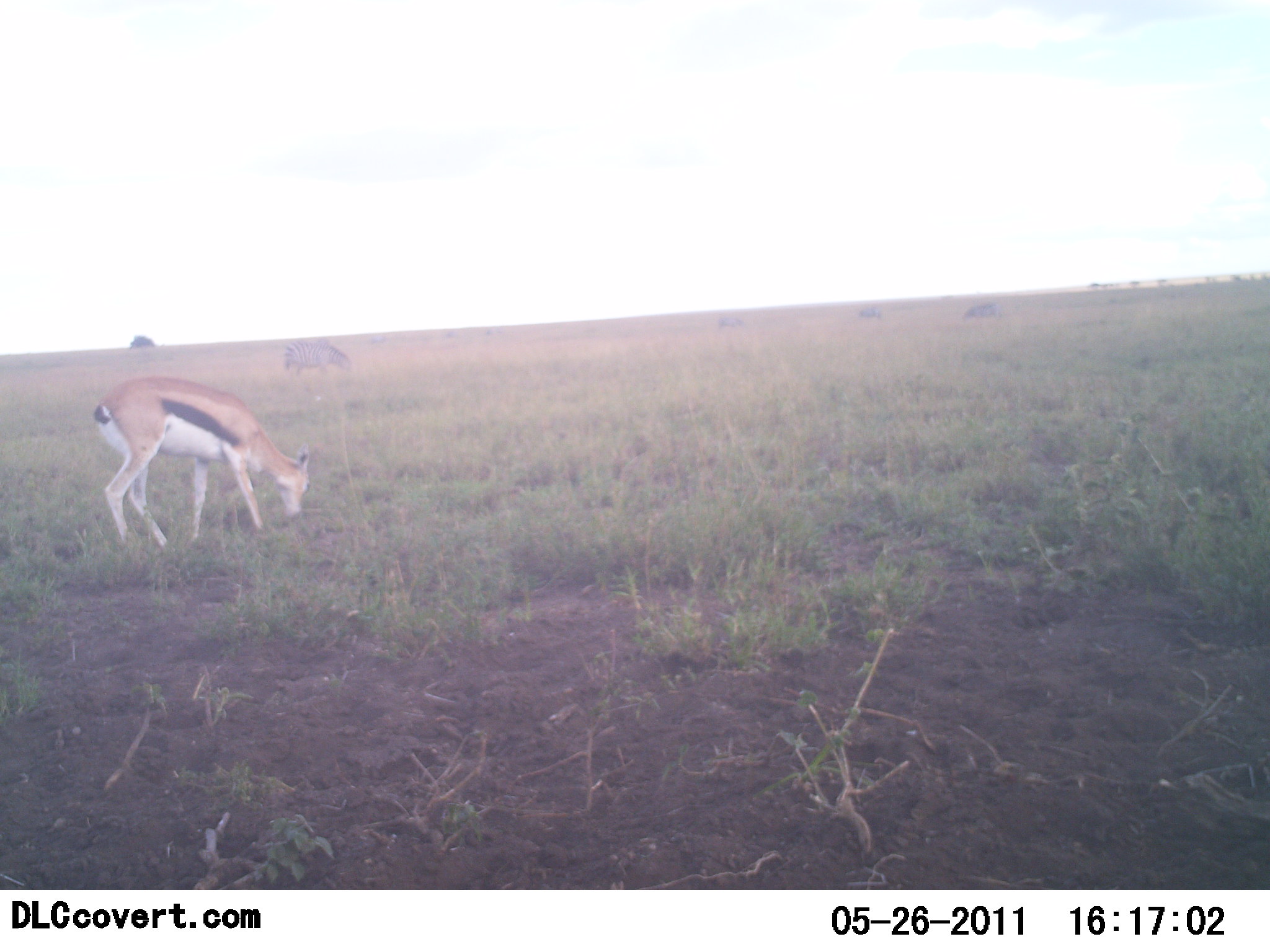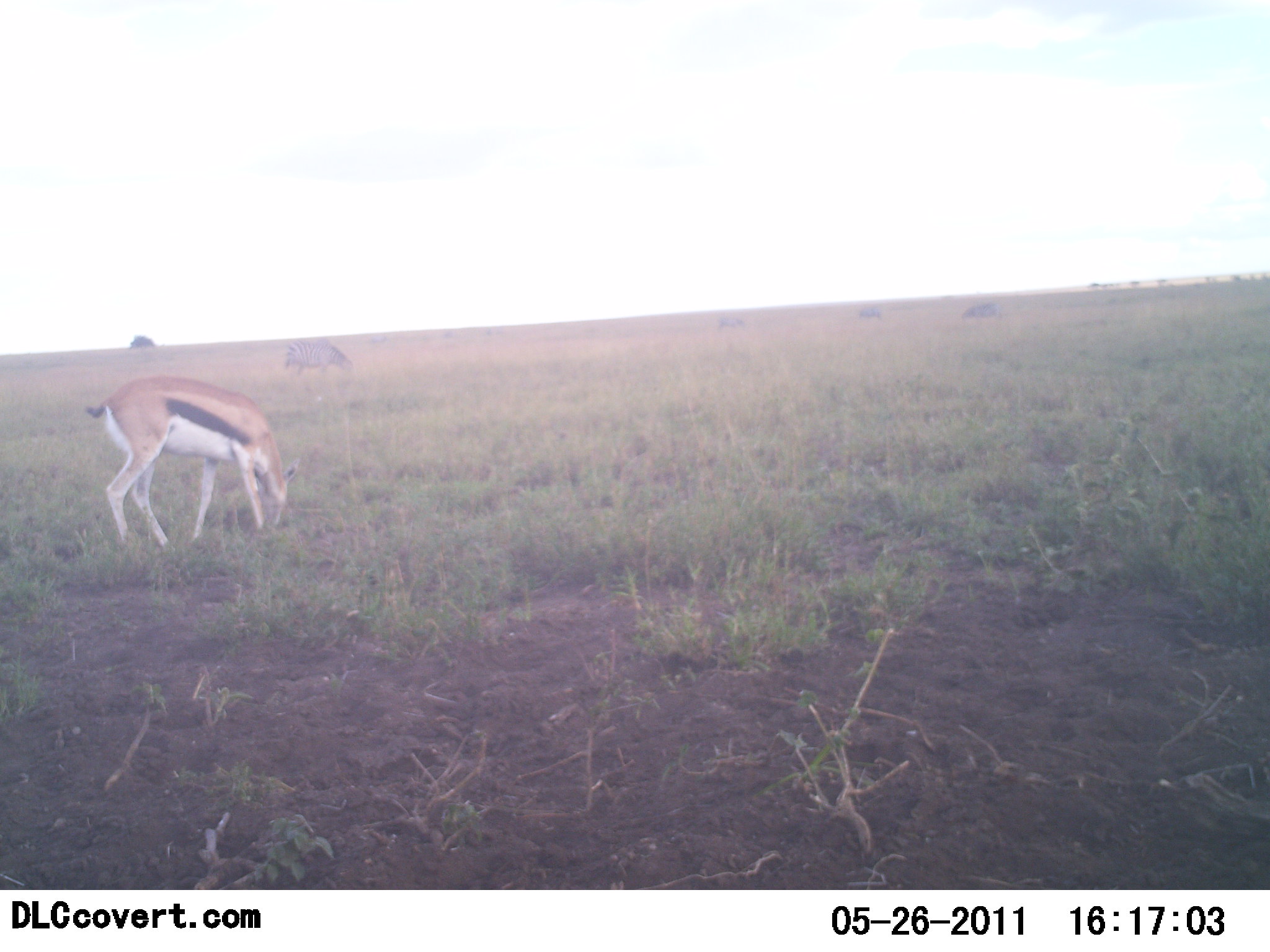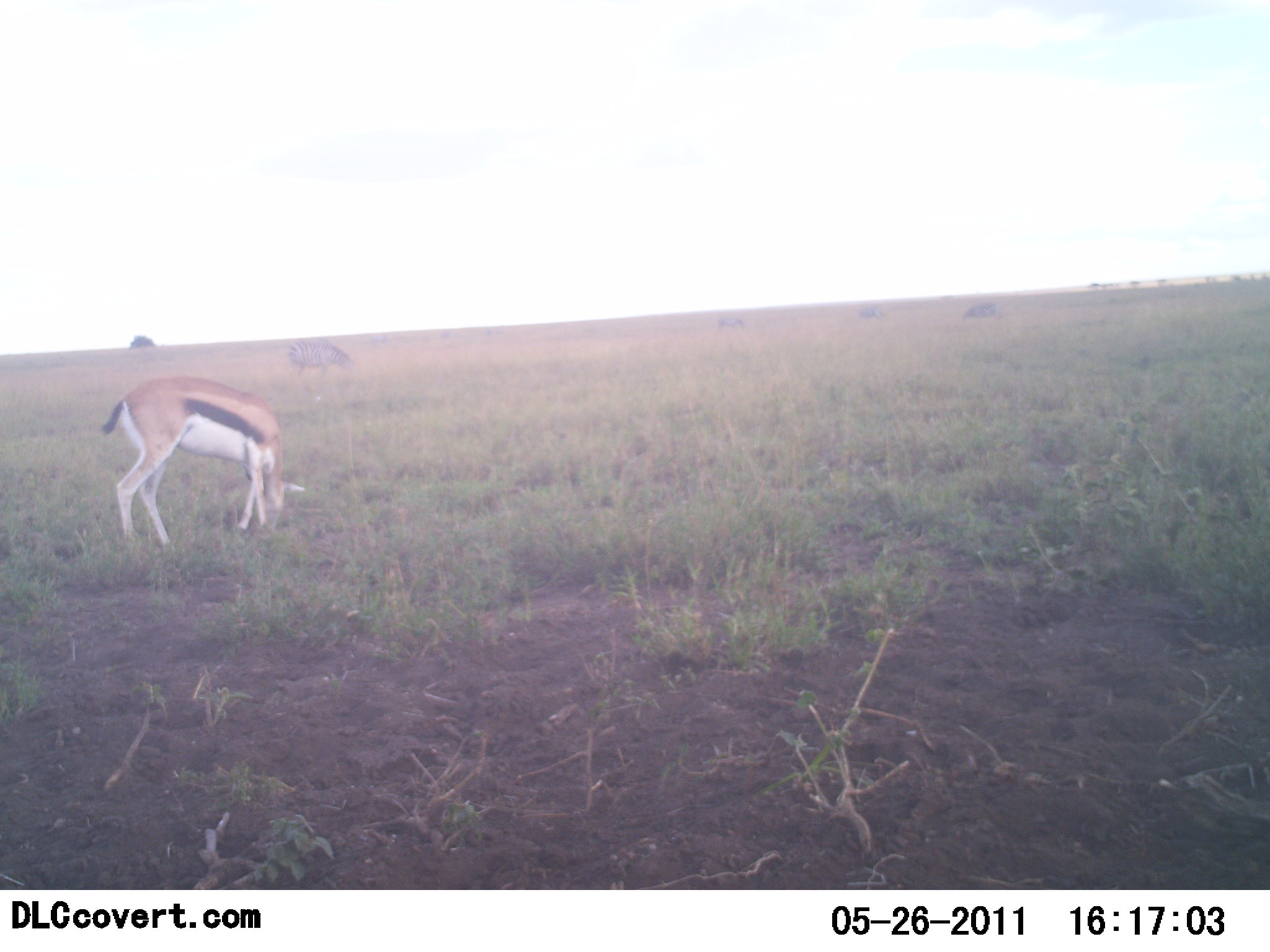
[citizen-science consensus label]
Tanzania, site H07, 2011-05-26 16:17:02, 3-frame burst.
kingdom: Animalia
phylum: Chordata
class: Mammalia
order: Artiodactyla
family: Bovidae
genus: Eudorcas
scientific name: Eudorcas thomsonii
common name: thomson's gazelle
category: gazellethomsons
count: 1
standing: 22%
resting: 0%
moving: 0%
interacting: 0%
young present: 0%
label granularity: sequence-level